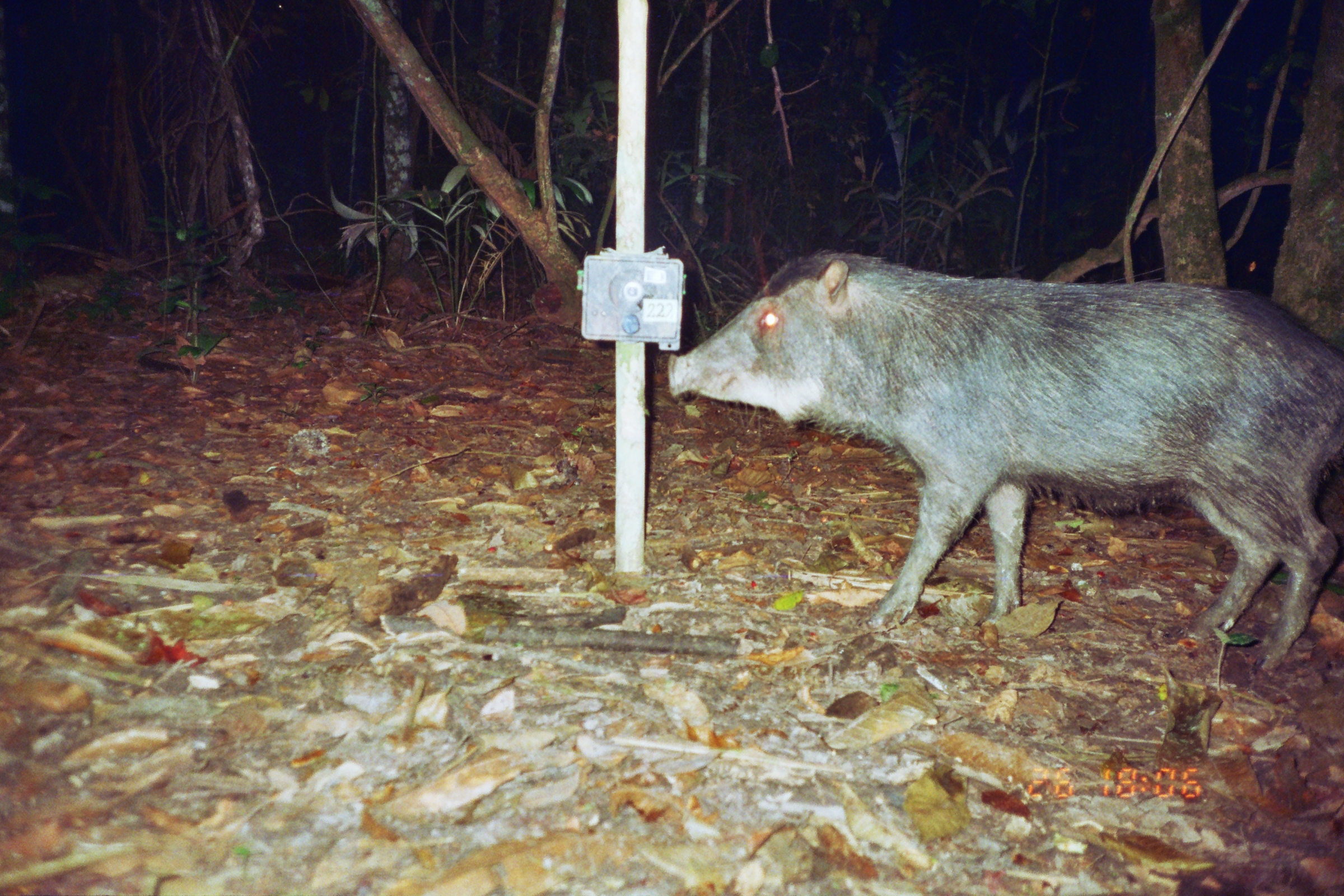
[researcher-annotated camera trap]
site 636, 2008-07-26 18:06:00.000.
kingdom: Animalia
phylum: Chordata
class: Mammalia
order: Artiodactyla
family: Tayassuidae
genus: Tayassu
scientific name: Tayassu pecari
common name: white-lipped peccary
Tayassu pecari (white-lipped peccary).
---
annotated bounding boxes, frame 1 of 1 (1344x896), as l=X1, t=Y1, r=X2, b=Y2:
tayassu pecari: l=666, t=246, r=1344, b=668